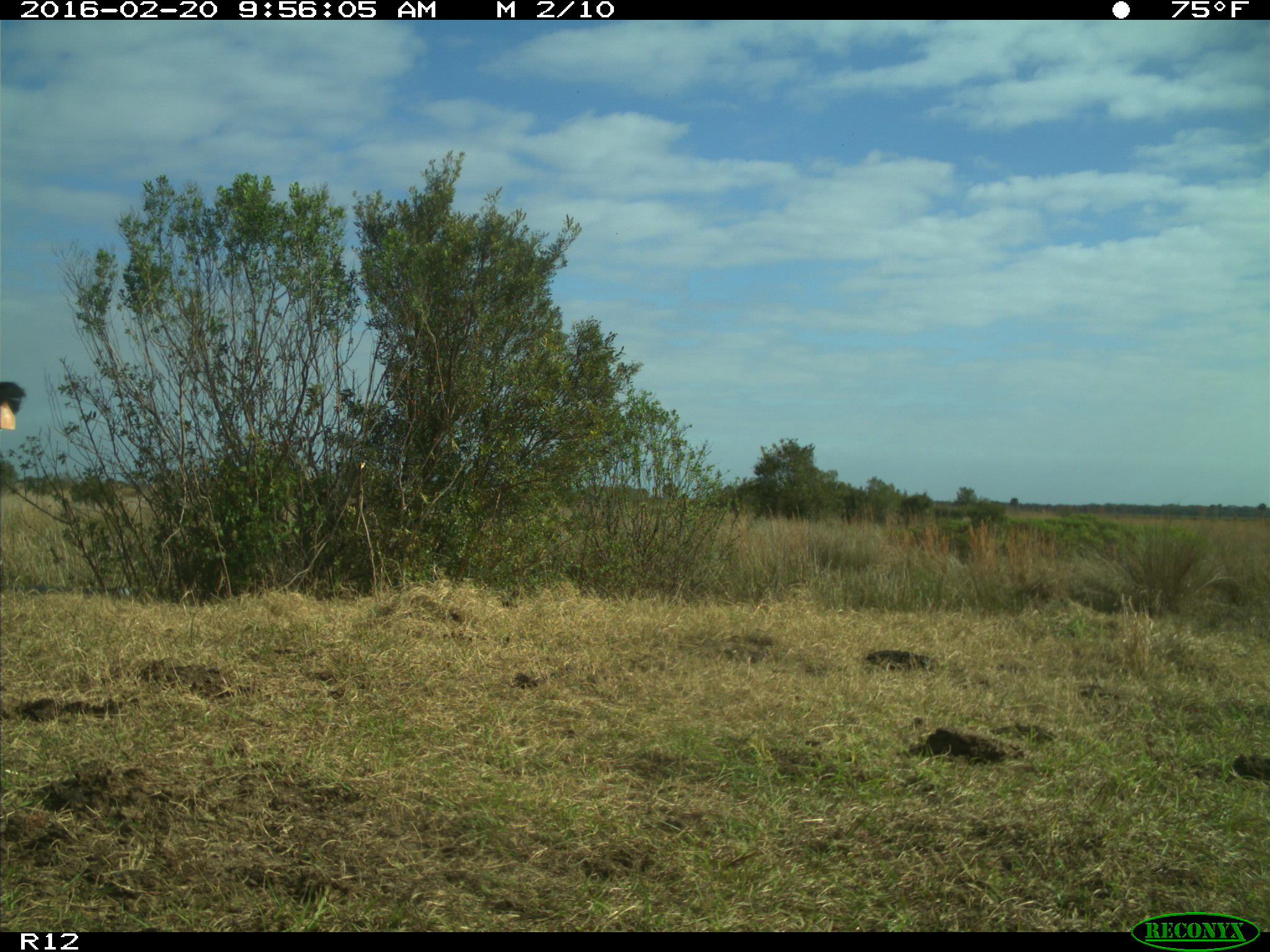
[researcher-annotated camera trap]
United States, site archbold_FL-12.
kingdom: Animalia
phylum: Chordata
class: Mammalia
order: Artiodactyla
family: Bovidae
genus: Bos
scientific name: Bos taurus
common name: domestic cow